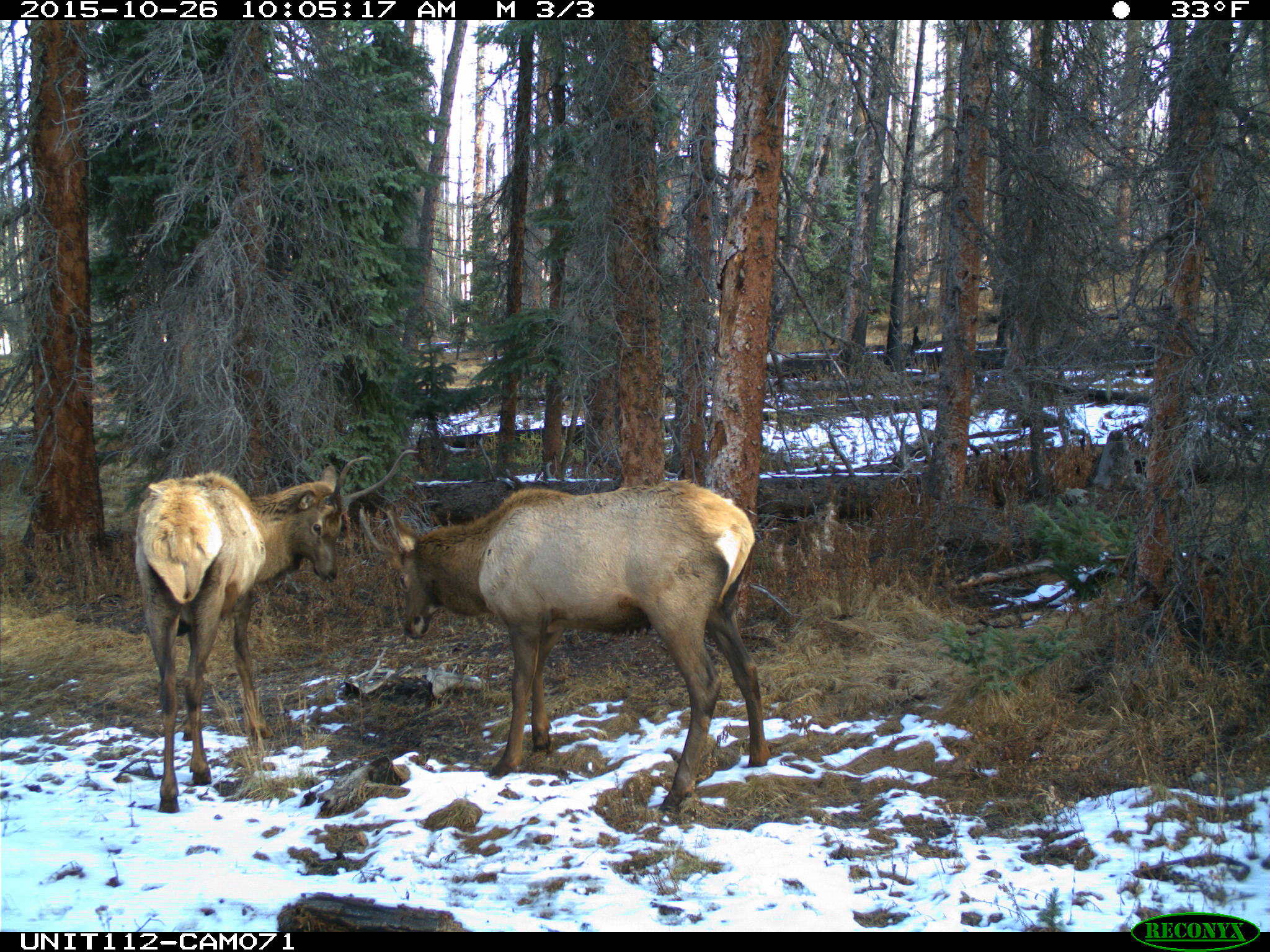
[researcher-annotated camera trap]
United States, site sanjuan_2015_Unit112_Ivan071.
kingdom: Animalia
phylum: Chordata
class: Mammalia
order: Artiodactyla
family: Cervidae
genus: Cervus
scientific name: Cervus elaphus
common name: red deer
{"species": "Cervus elaphus (red deer)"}